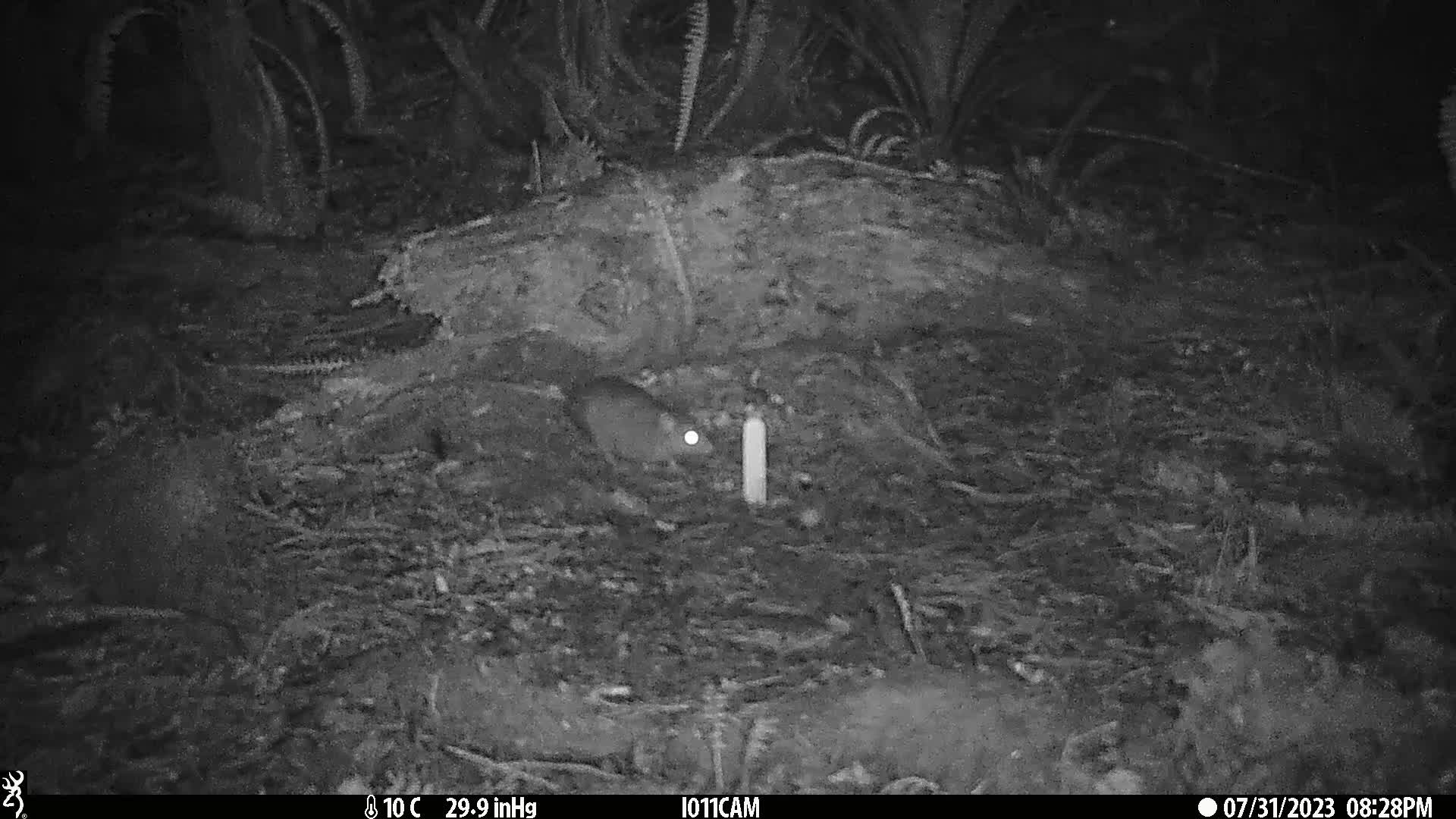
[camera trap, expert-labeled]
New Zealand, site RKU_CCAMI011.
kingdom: Animalia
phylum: Chordata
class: Mammalia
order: Rodentia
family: Muridae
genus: Rattus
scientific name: Rattus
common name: rat